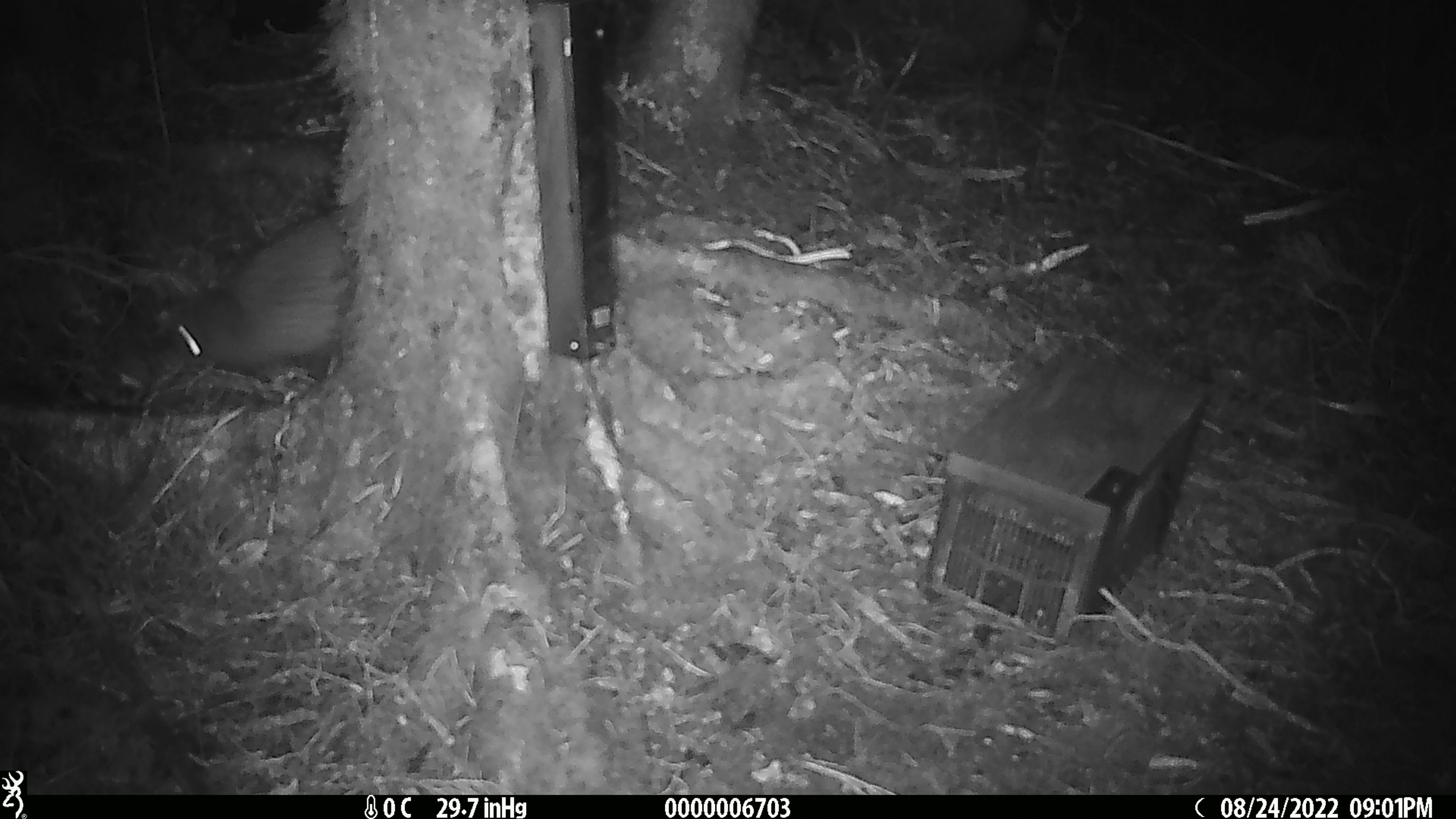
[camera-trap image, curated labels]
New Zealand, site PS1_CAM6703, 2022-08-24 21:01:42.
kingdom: Animalia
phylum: Chordata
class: Aves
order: Apterygiformes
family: Apterygidae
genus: Apteryx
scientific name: Apteryx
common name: kiwi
Kiwi (Apteryx).